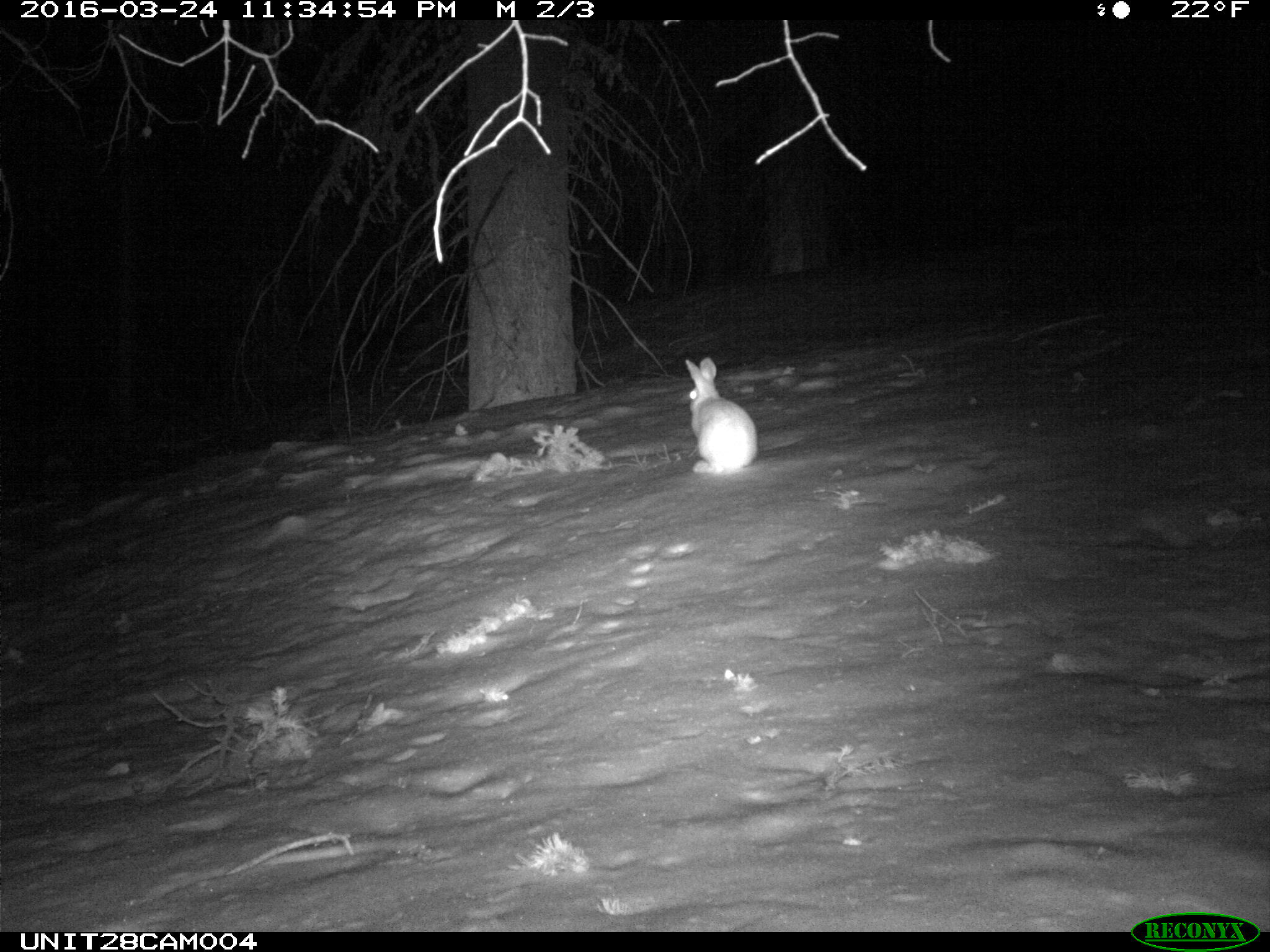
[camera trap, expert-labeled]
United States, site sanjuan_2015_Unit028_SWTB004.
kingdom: Animalia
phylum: Chordata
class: Mammalia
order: Lagomorpha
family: Leporidae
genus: Lepus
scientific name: Lepus americanus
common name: snowshoe hare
Lepus americanus (snowshoe hare).